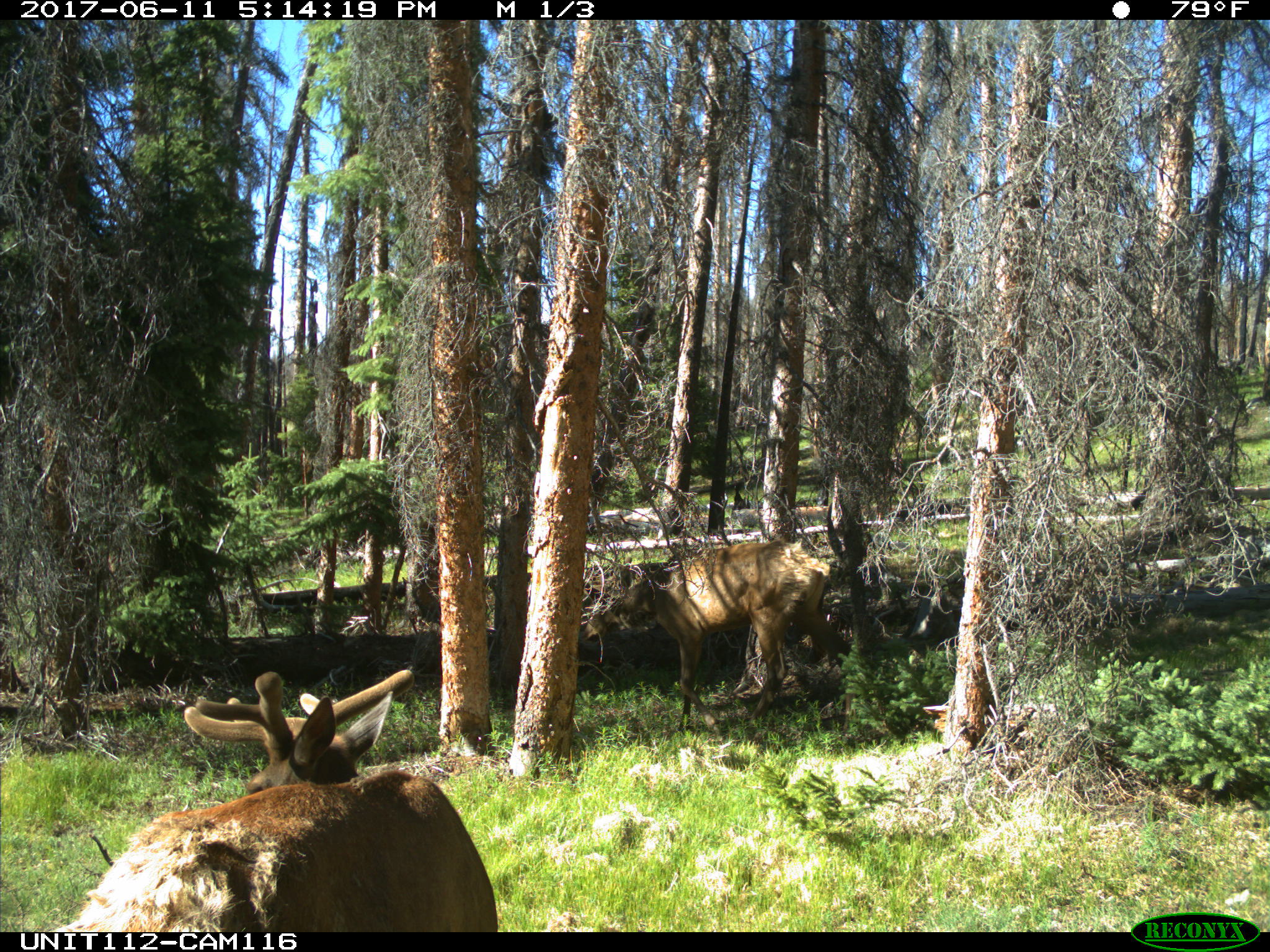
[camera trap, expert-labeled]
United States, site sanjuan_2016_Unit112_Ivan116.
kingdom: Animalia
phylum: Chordata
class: Mammalia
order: Artiodactyla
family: Cervidae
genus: Cervus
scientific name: Cervus elaphus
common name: red deer